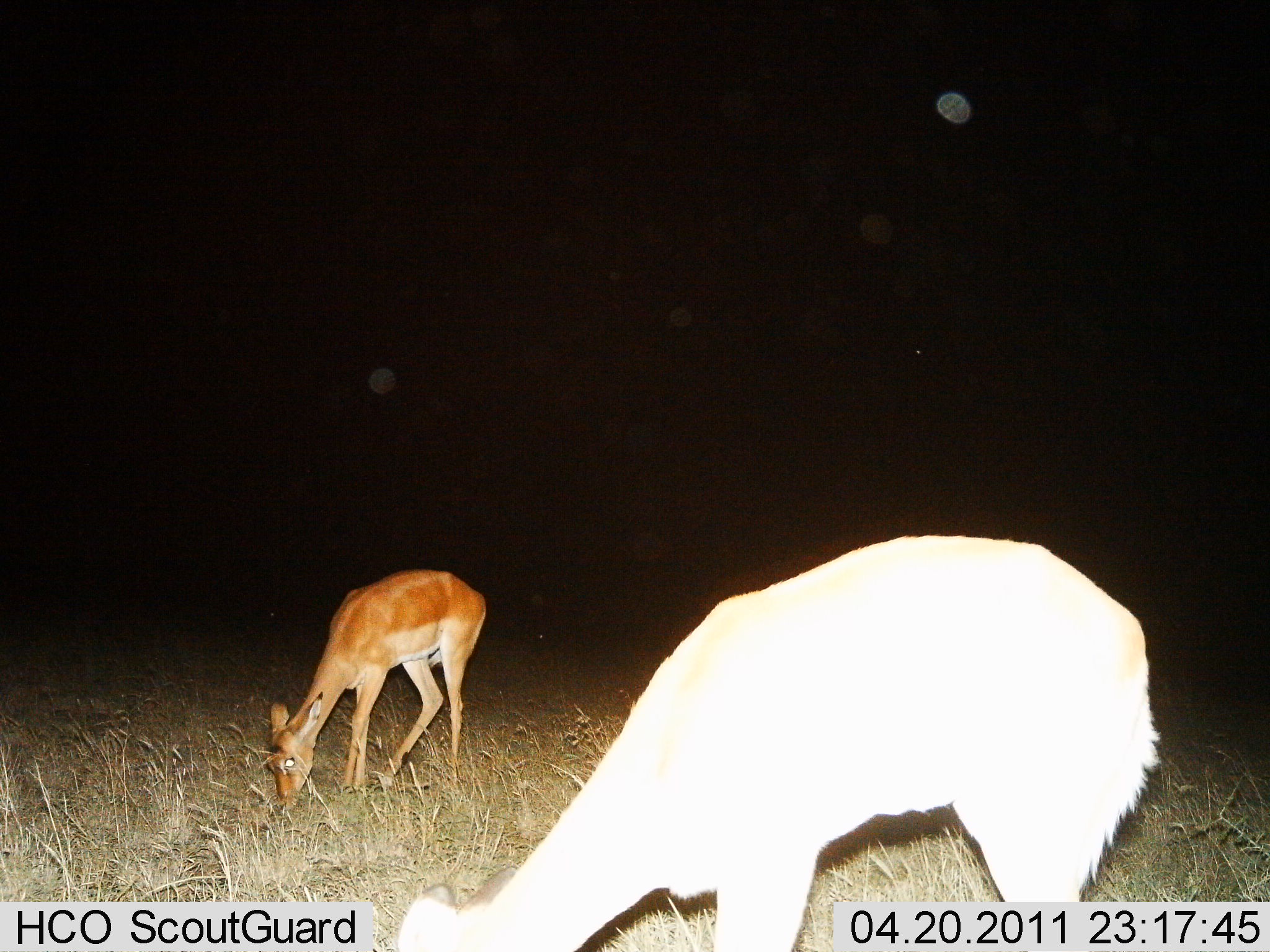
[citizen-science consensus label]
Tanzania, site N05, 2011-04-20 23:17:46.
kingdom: Animalia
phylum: Chordata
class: Mammalia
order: Artiodactyla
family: Bovidae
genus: Aepyceros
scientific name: Aepyceros melampus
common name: impala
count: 2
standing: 33%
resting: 0%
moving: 0%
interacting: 0%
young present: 11%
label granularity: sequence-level